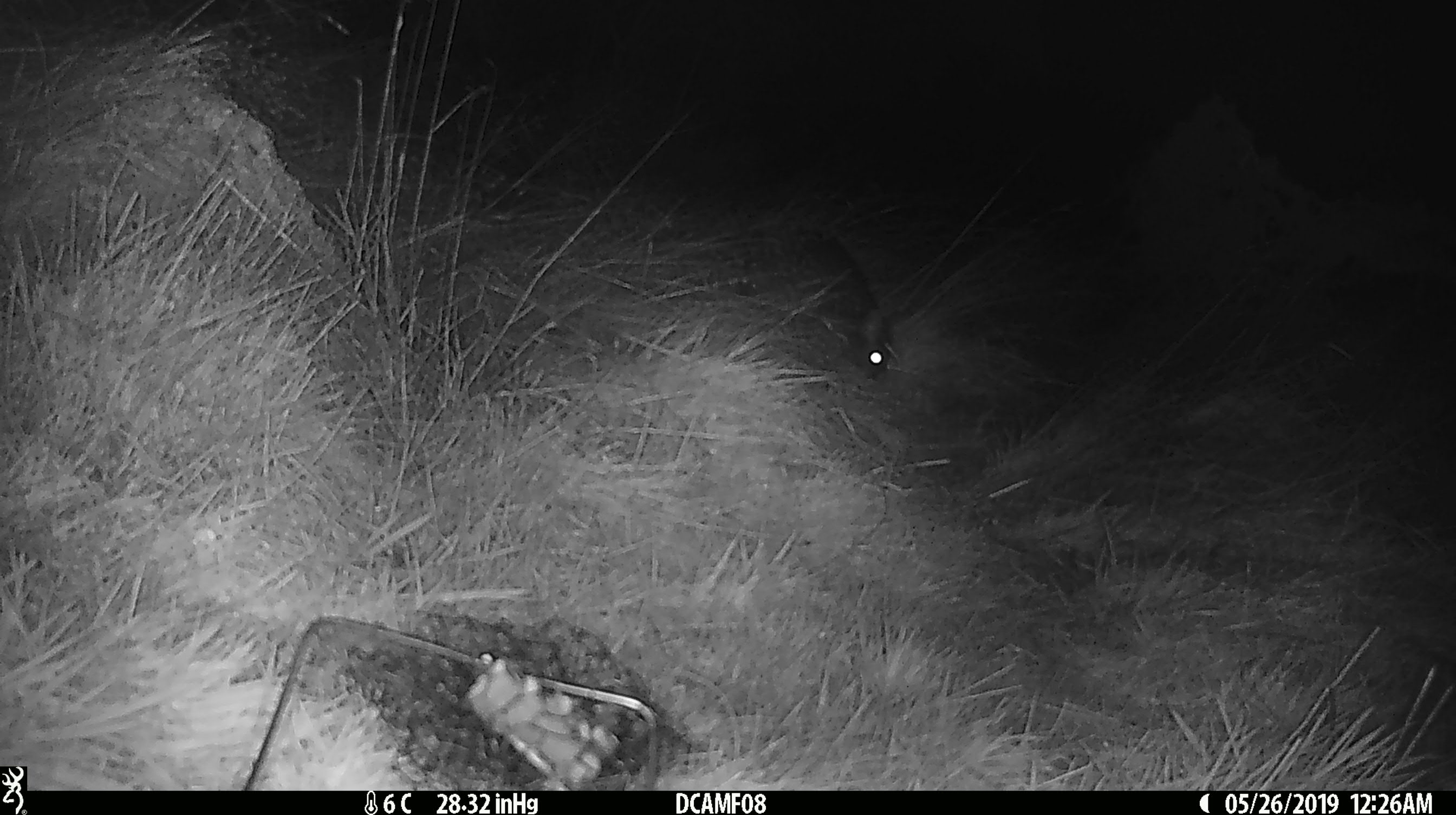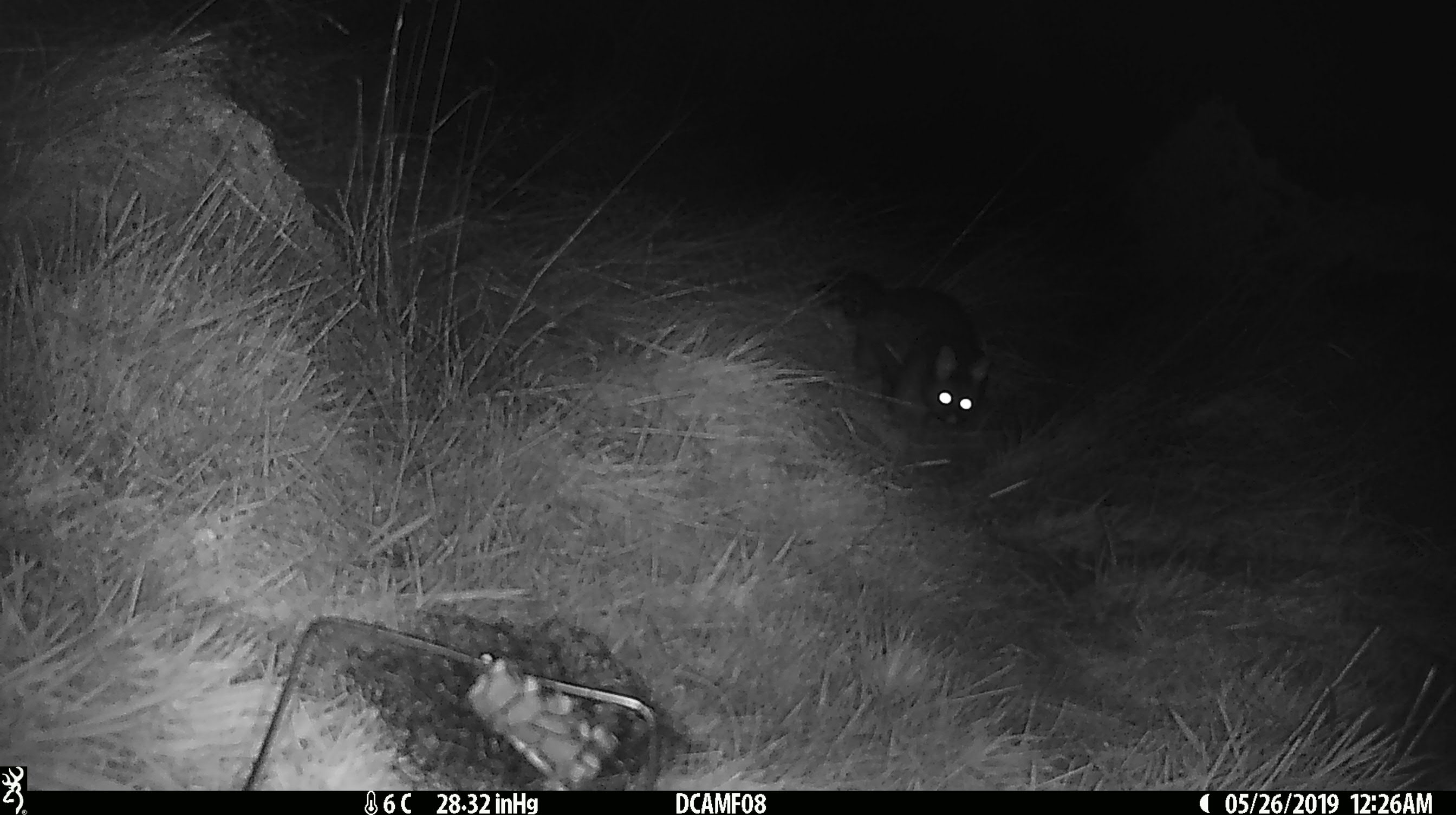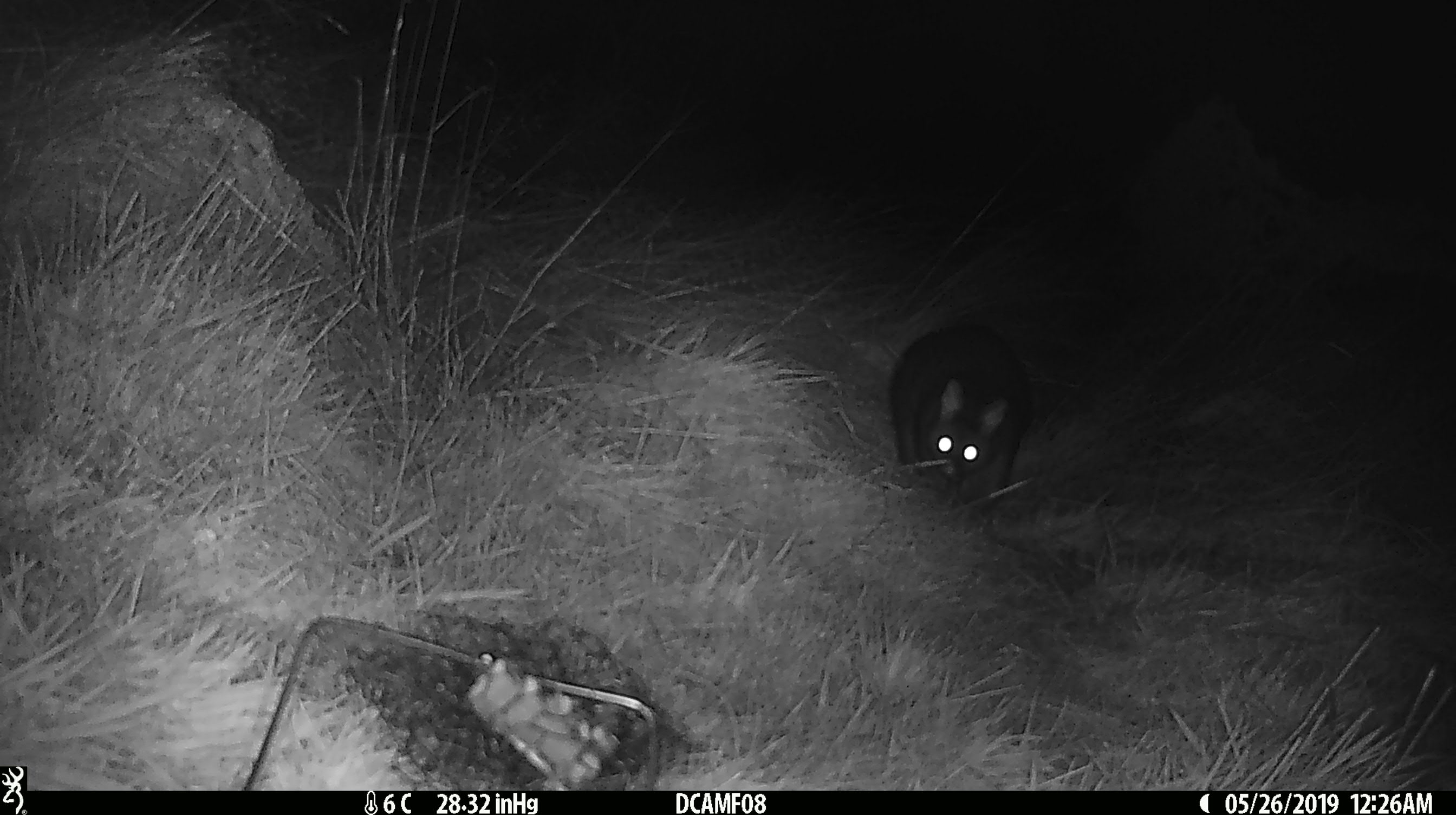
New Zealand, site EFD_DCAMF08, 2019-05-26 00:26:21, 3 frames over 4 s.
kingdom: Animalia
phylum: Chordata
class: Mammalia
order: Diprotodontia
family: Phalangeridae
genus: Trichosurus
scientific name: Trichosurus vulpecula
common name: common brushtail possum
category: possum